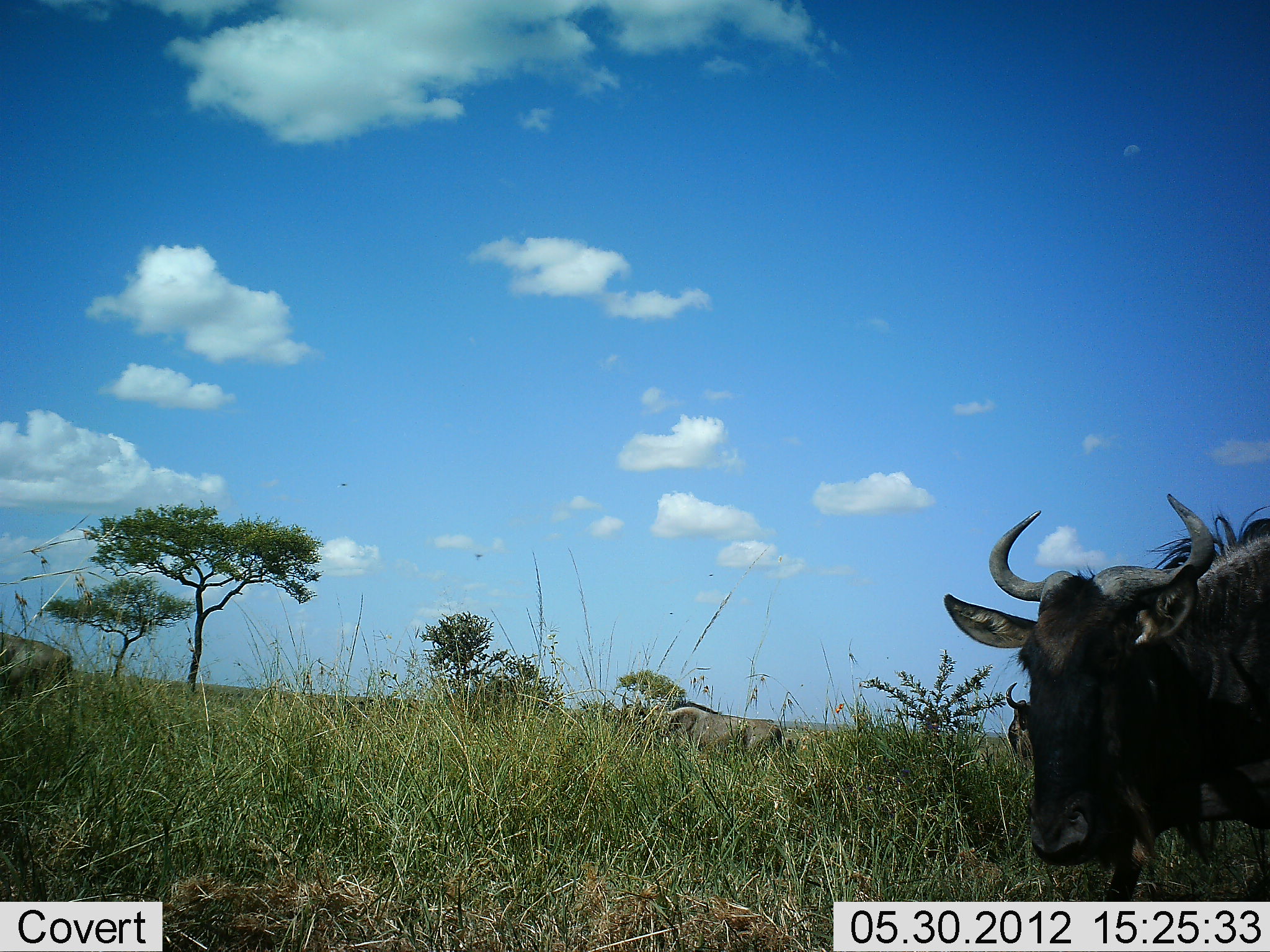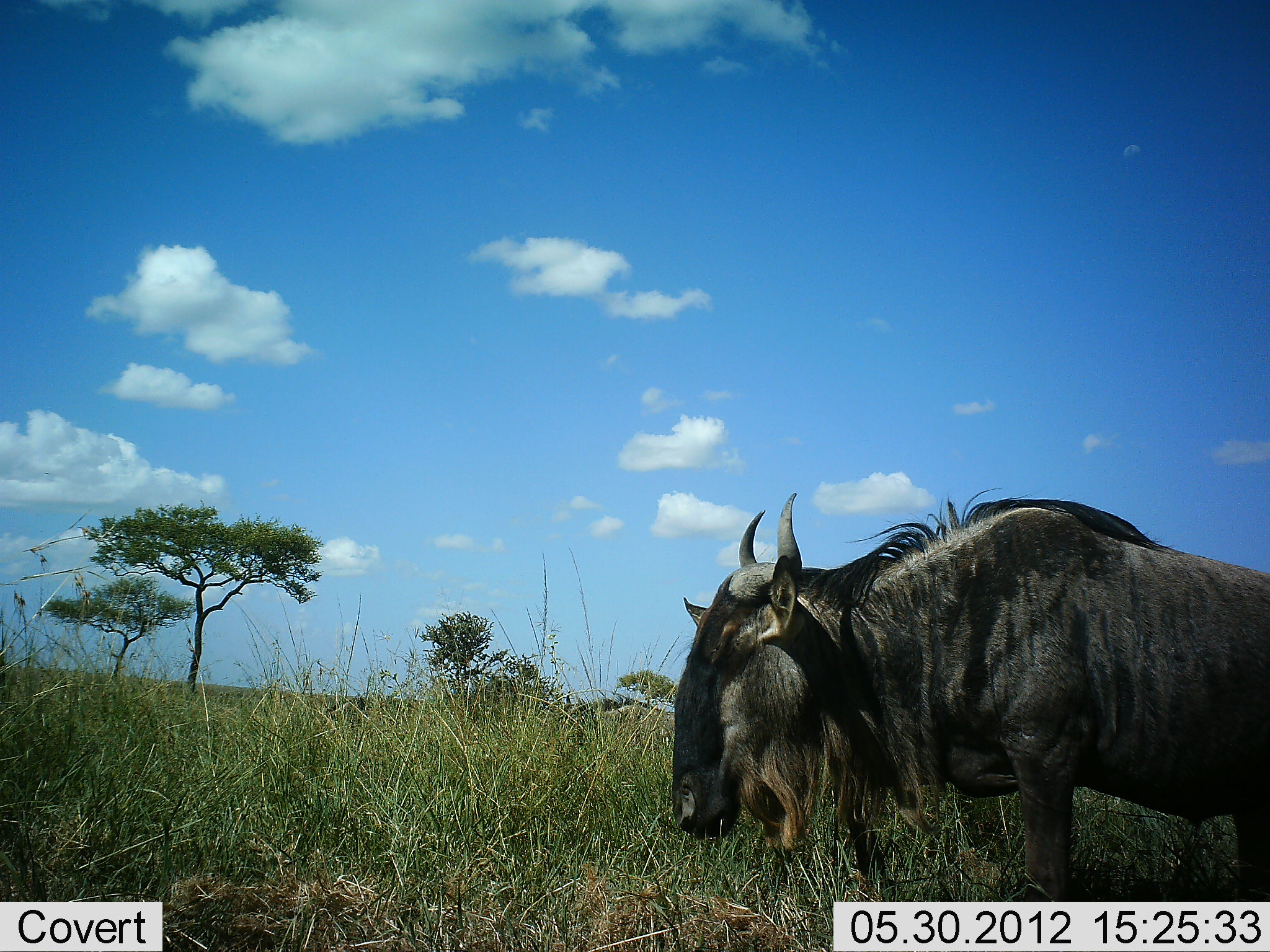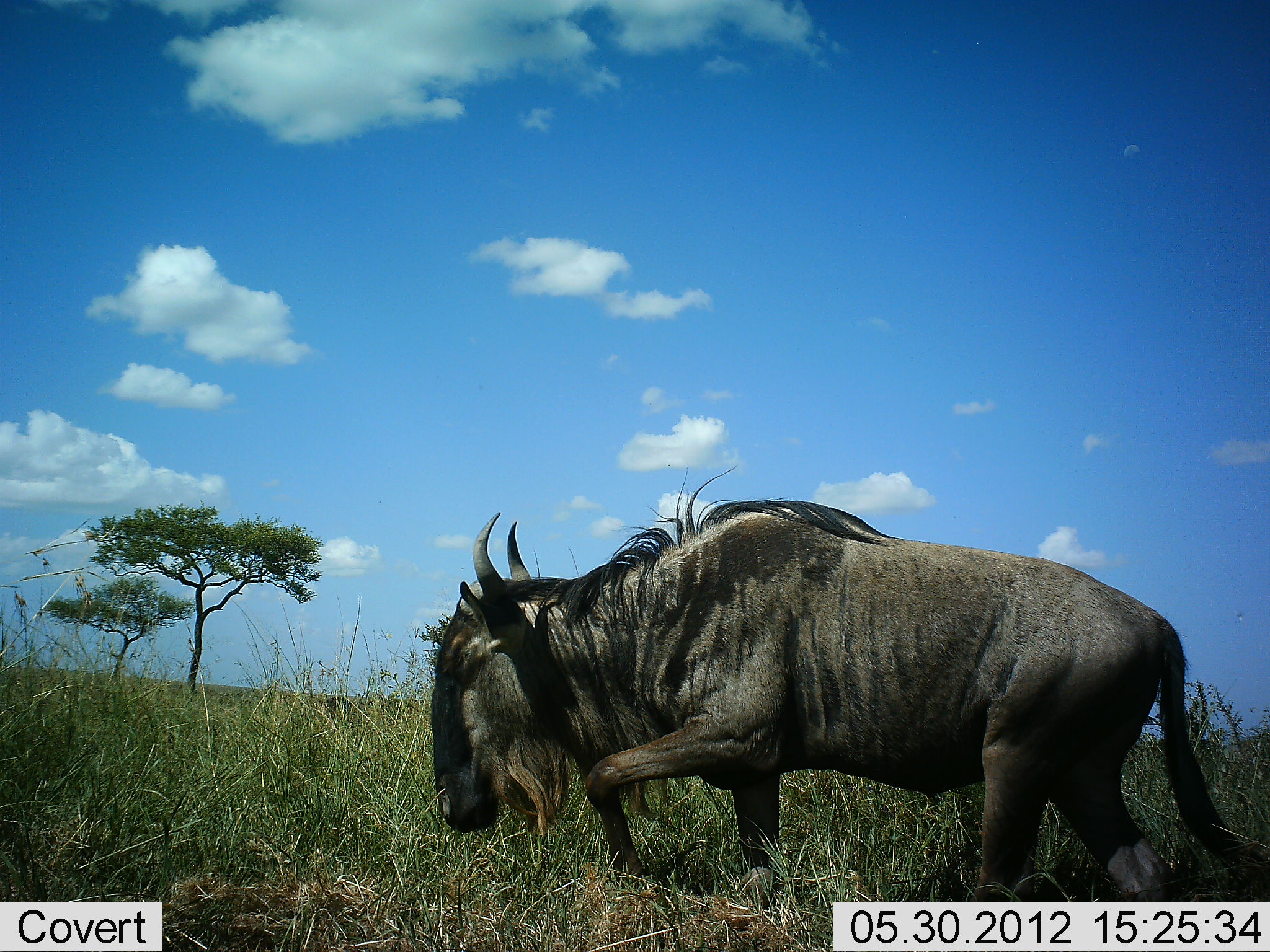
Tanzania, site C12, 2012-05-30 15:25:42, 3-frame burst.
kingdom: Animalia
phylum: Chordata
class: Mammalia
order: Artiodactyla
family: Bovidae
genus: Connochaetes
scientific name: Connochaetes taurinus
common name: blue wildebeest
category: wildebeest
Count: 3.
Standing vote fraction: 0%.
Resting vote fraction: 10%.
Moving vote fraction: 100%.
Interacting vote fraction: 0%.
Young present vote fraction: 0%.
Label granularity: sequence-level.